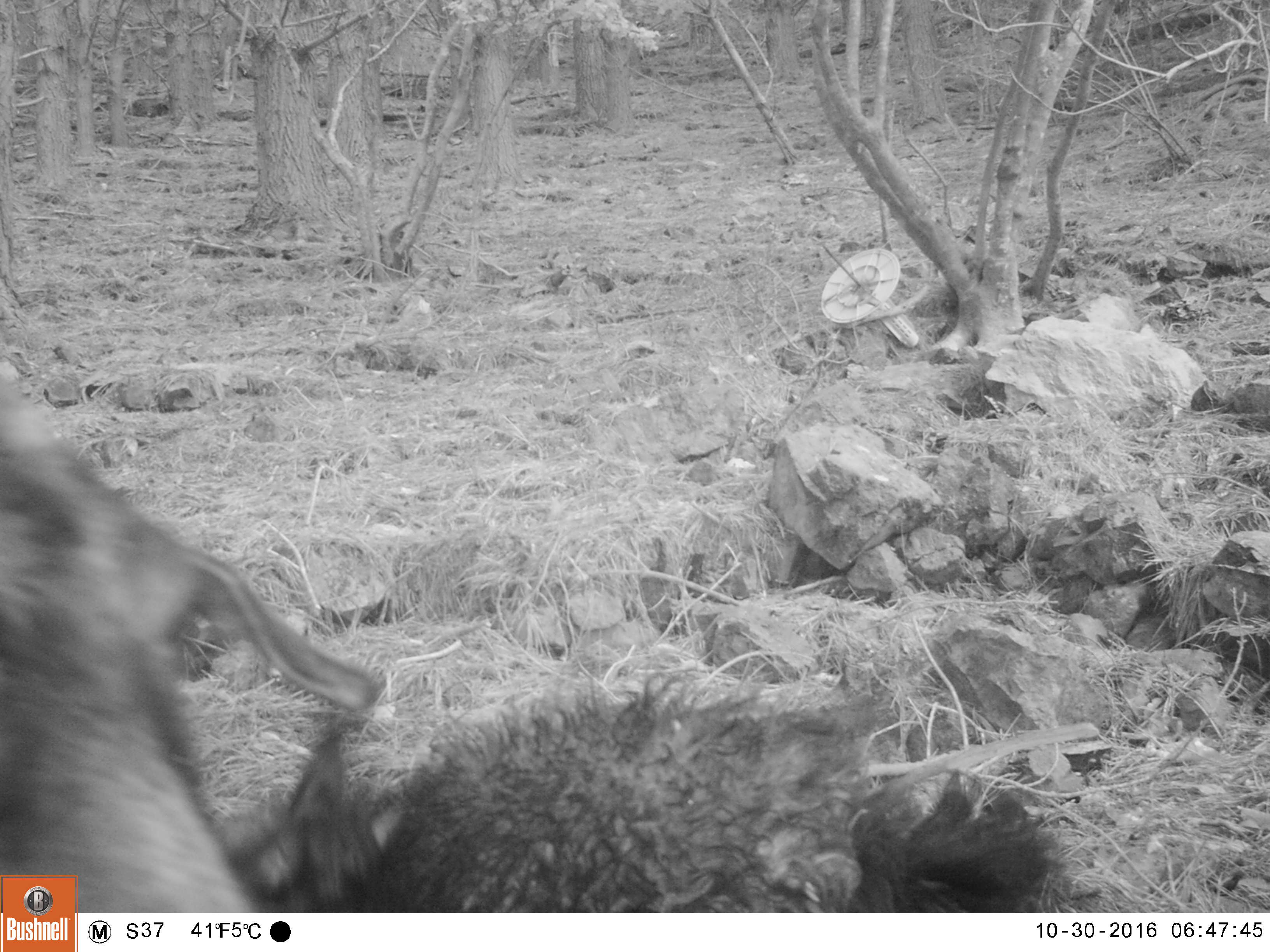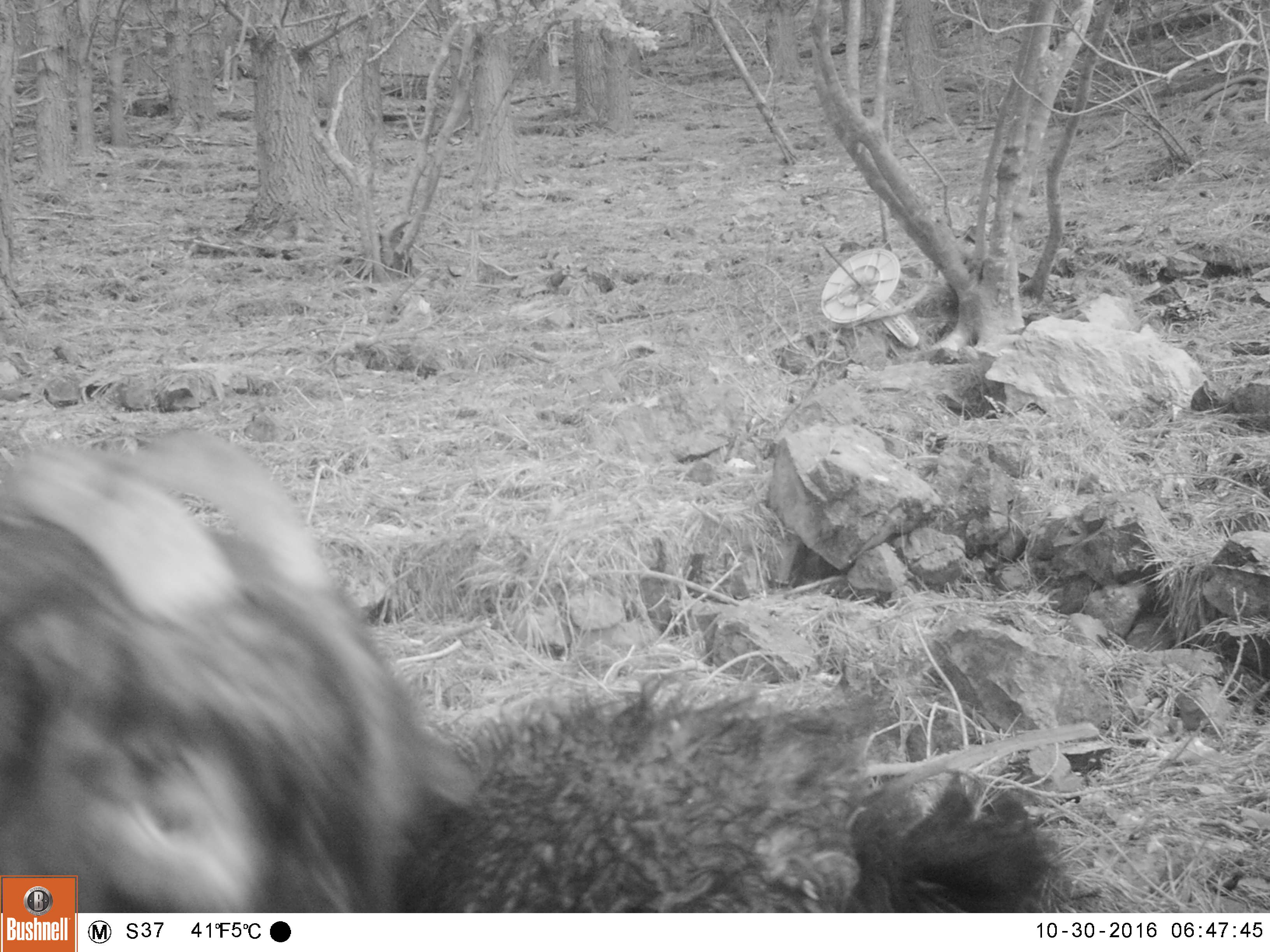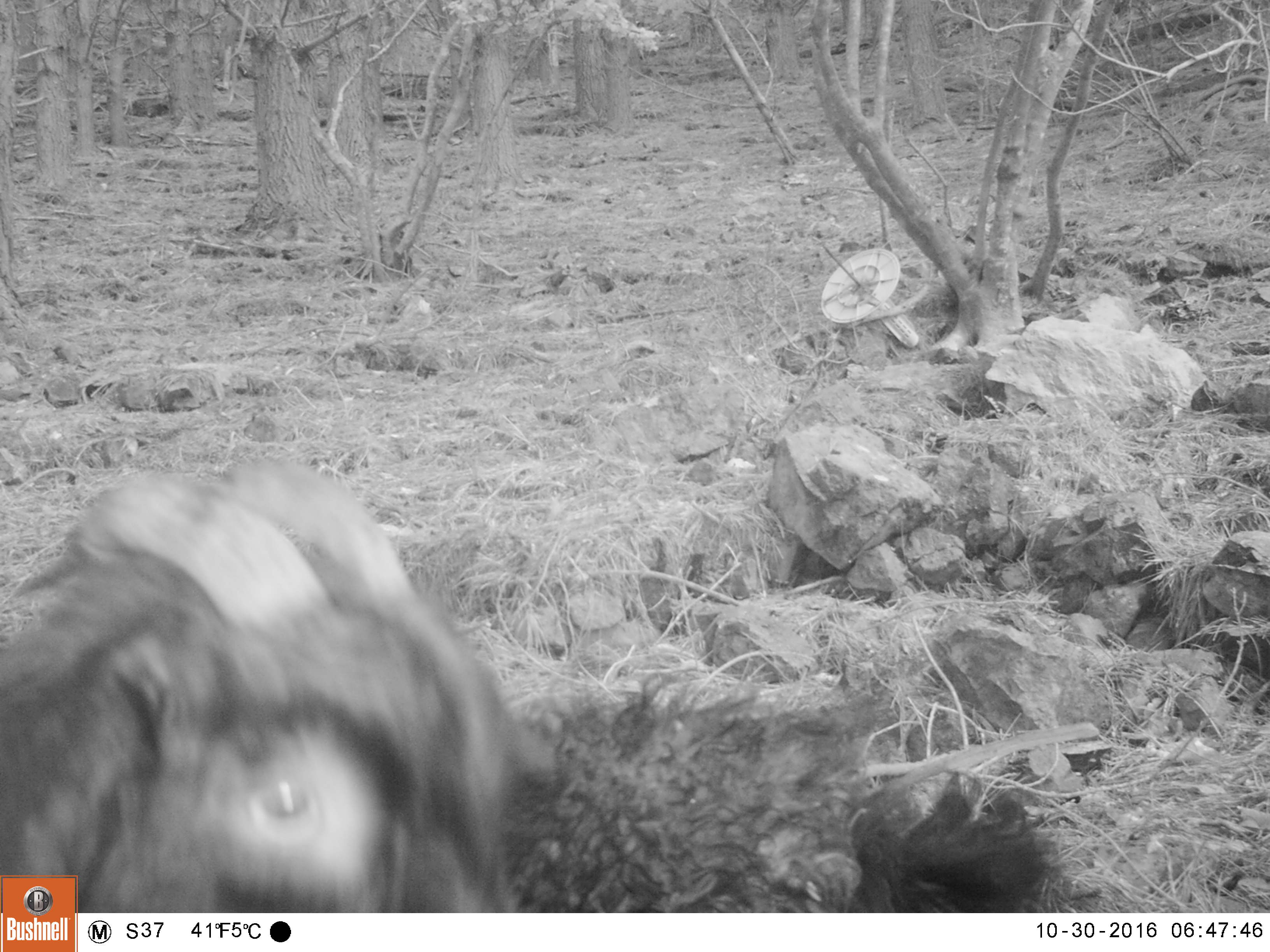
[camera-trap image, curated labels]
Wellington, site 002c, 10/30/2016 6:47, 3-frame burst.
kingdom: Animalia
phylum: Chordata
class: Mammalia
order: Artiodactyla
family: Bovidae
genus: Capra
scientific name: Capra hircus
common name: goat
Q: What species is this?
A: Goat (Capra hircus).